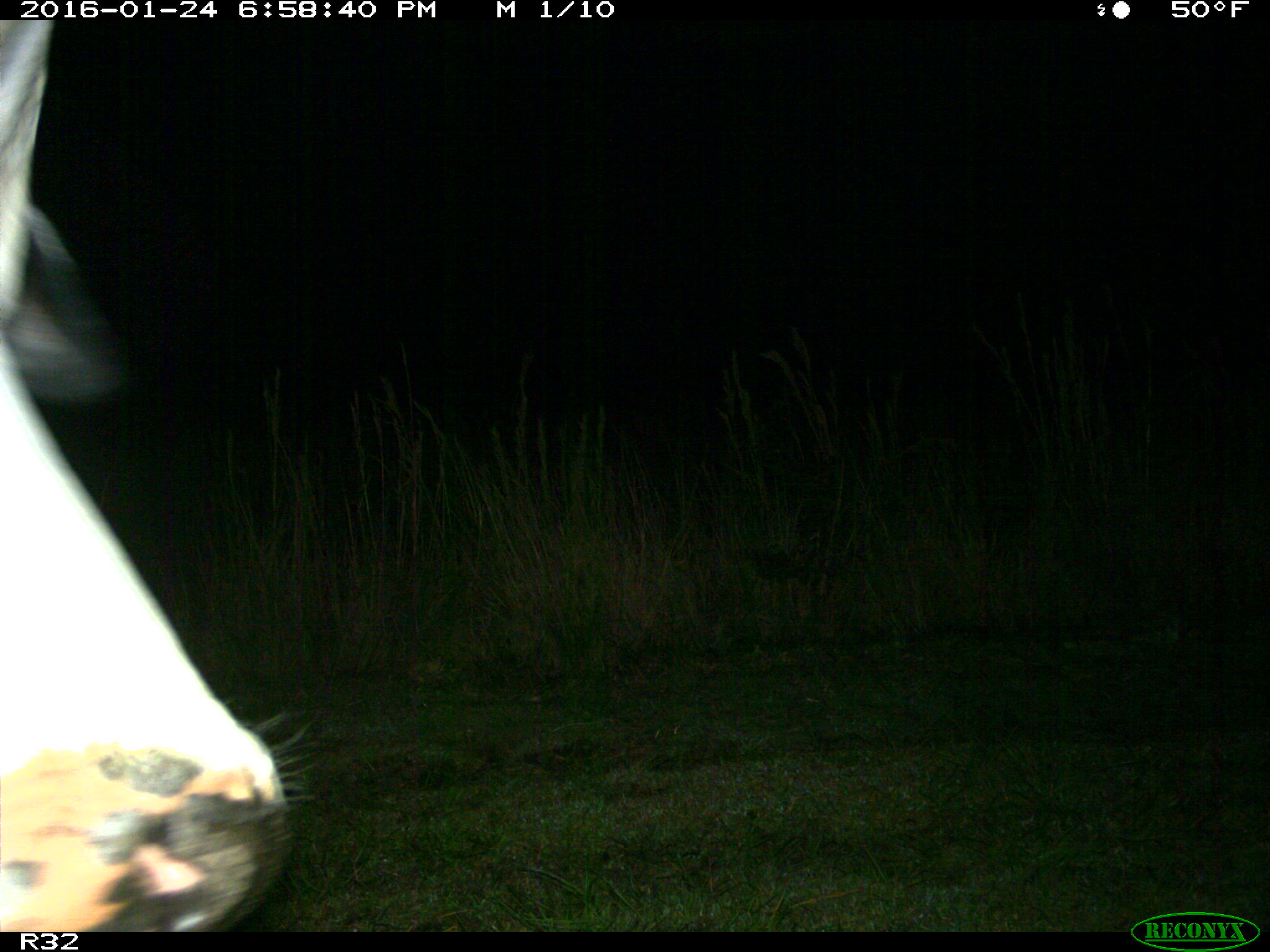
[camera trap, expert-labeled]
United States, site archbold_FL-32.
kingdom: Animalia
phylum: Chordata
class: Mammalia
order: Artiodactyla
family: Bovidae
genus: Bos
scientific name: Bos taurus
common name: domestic cow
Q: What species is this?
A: Bos taurus (domestic cow).